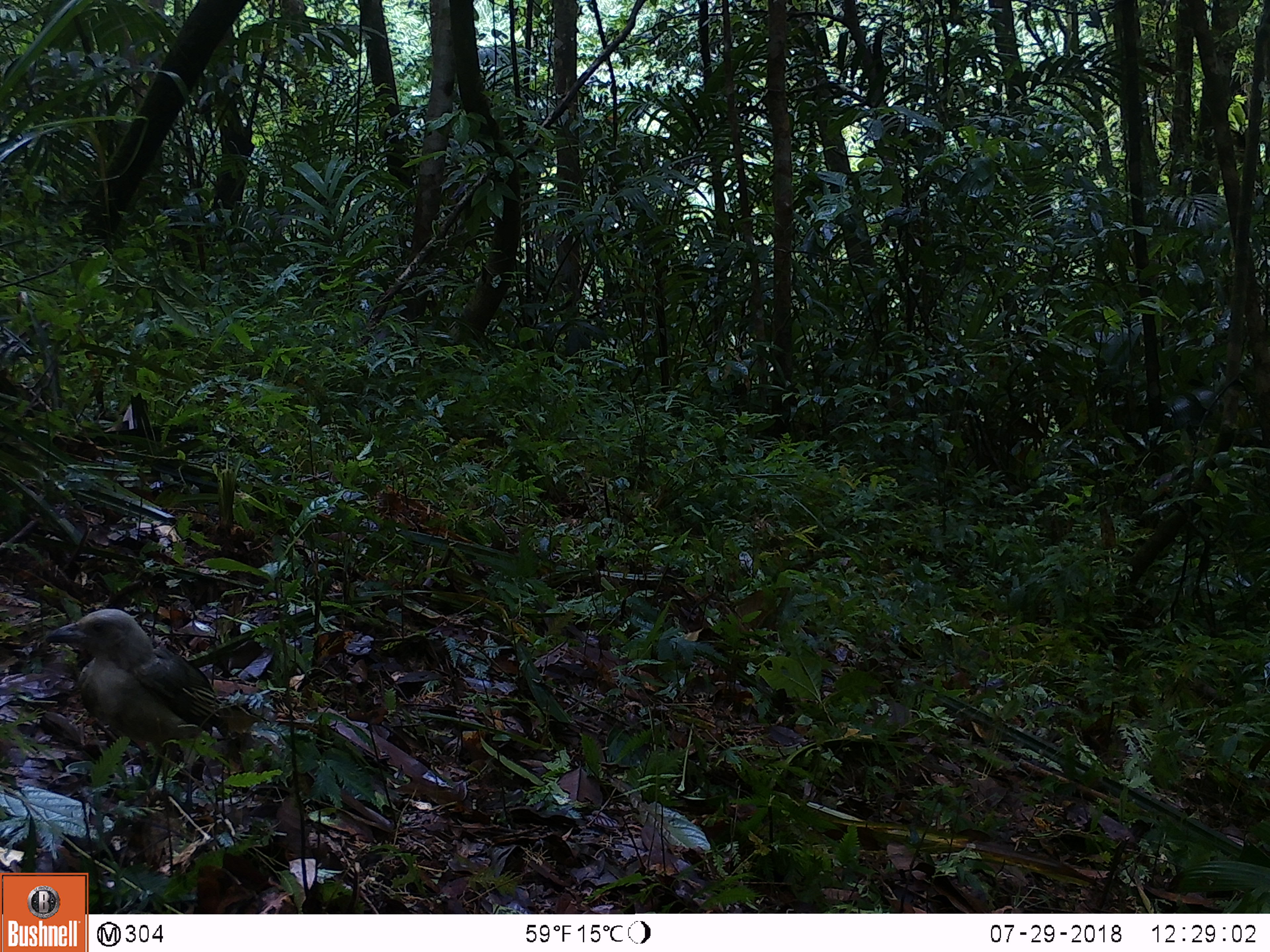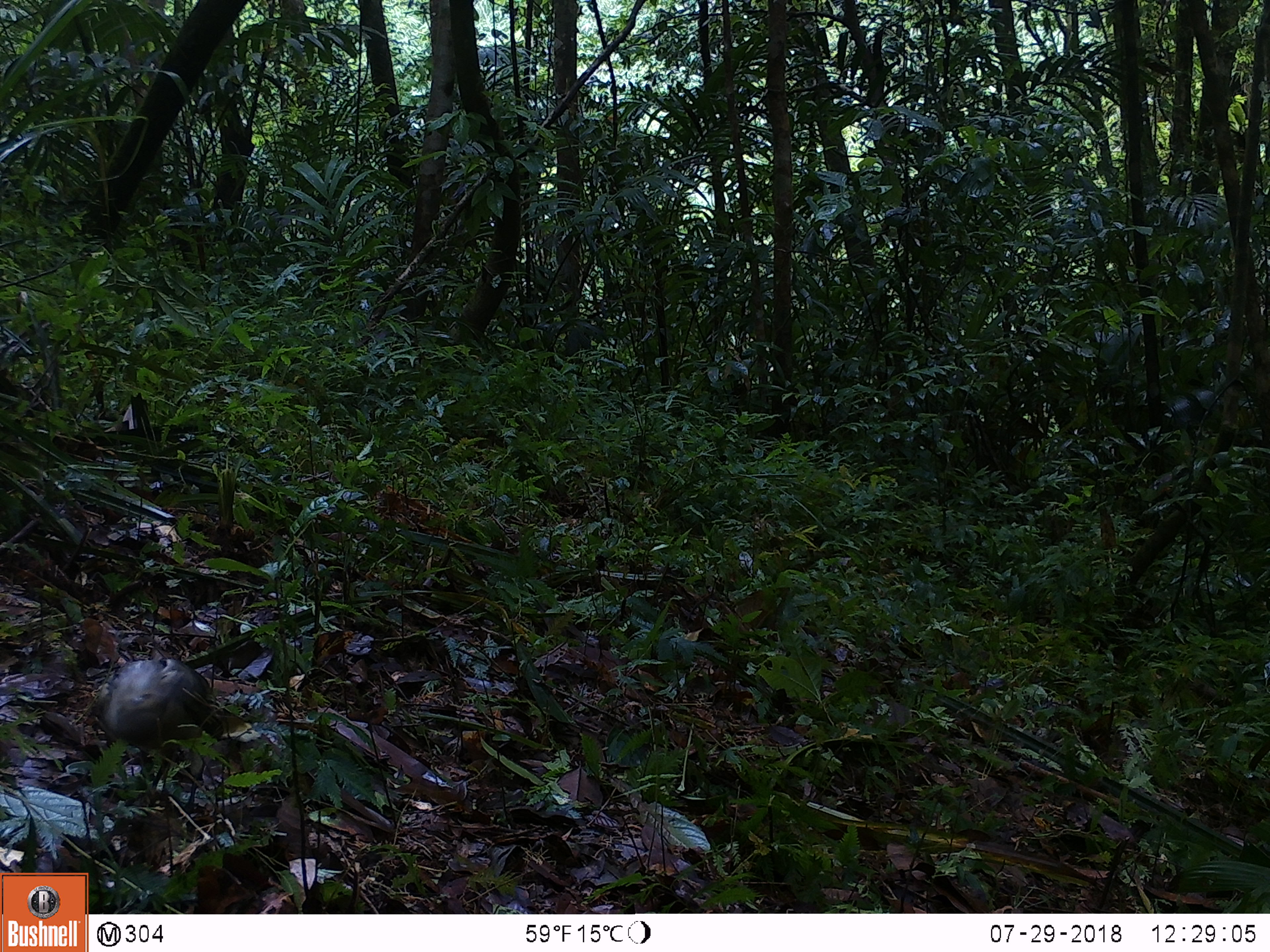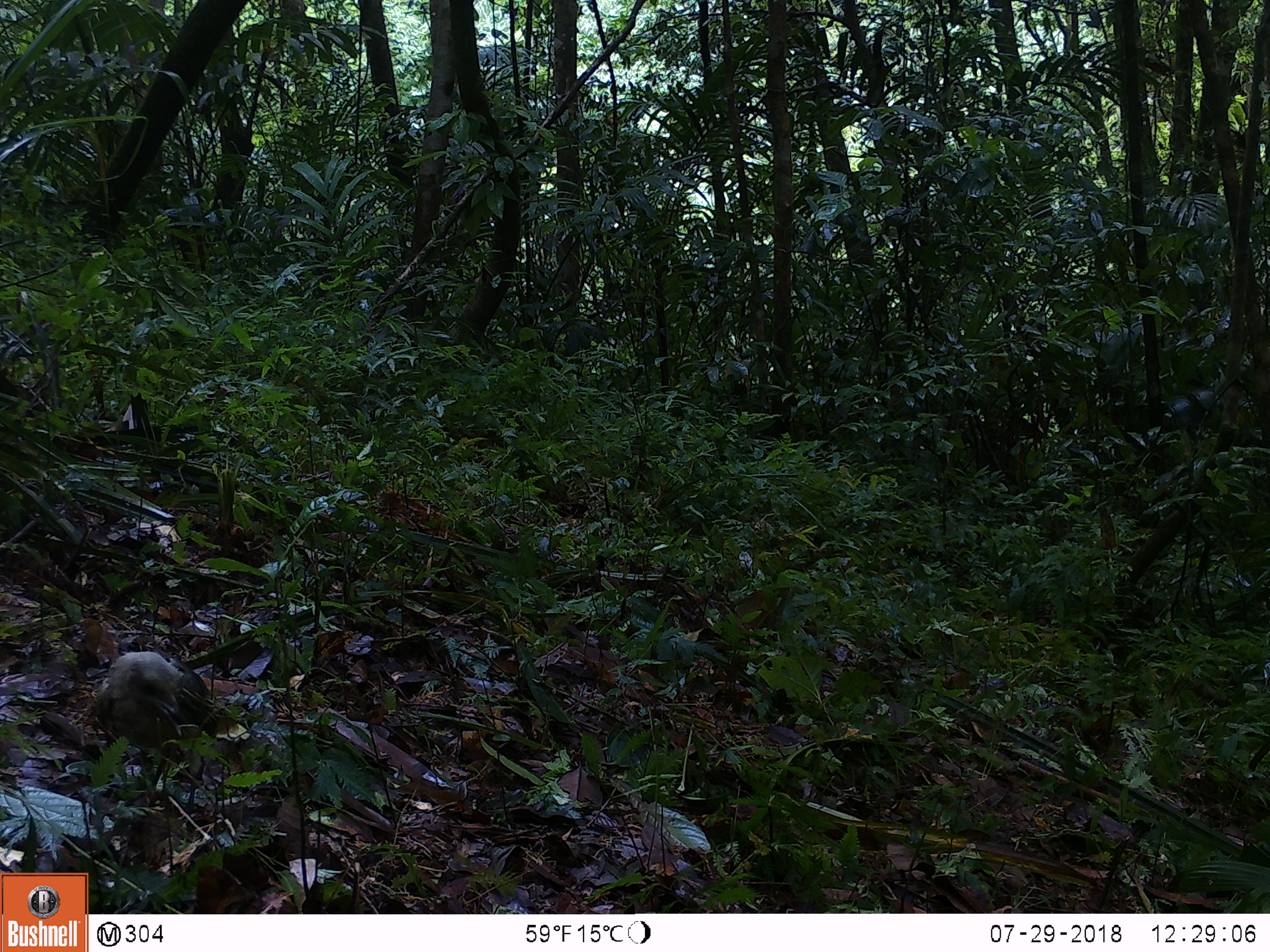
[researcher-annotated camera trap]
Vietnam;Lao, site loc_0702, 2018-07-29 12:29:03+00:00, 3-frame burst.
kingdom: Animalia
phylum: Chordata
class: Aves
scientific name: Aves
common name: bird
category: unidentified bird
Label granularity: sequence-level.